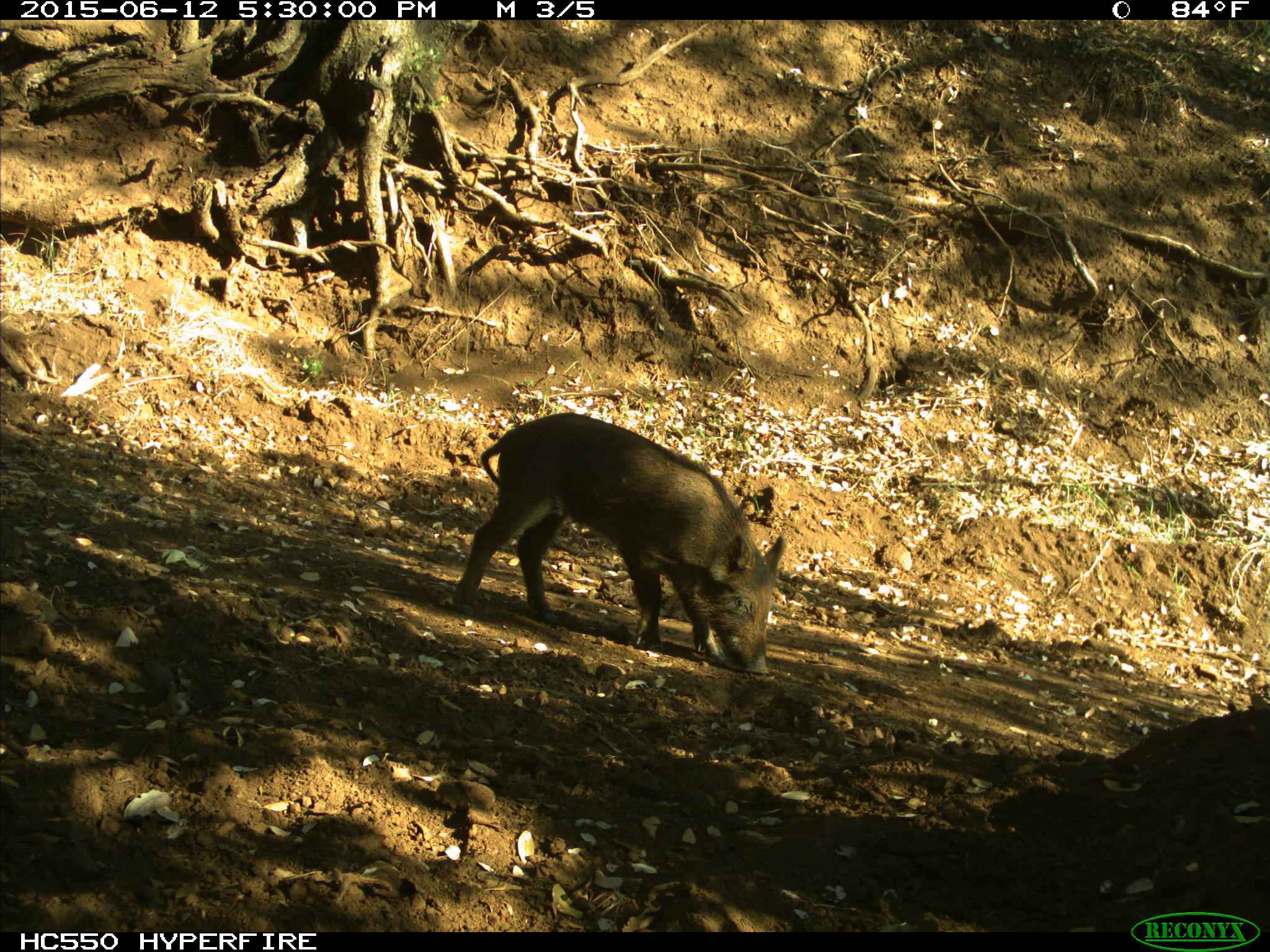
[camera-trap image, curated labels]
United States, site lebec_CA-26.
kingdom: Animalia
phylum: Chordata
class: Mammalia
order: Artiodactyla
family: Suidae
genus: Sus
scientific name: Sus scrofa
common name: wild boar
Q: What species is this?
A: Sus scrofa (wild boar).